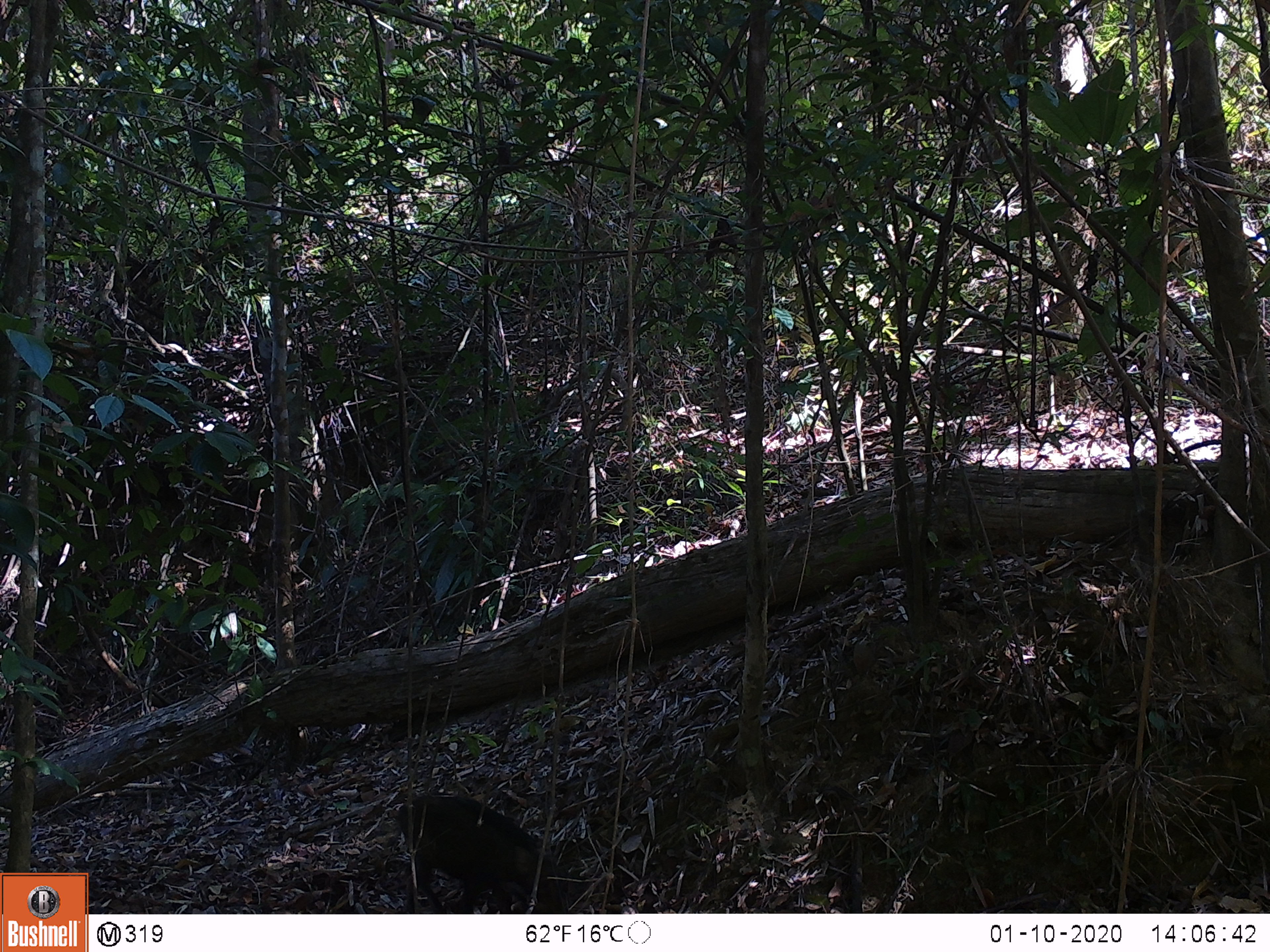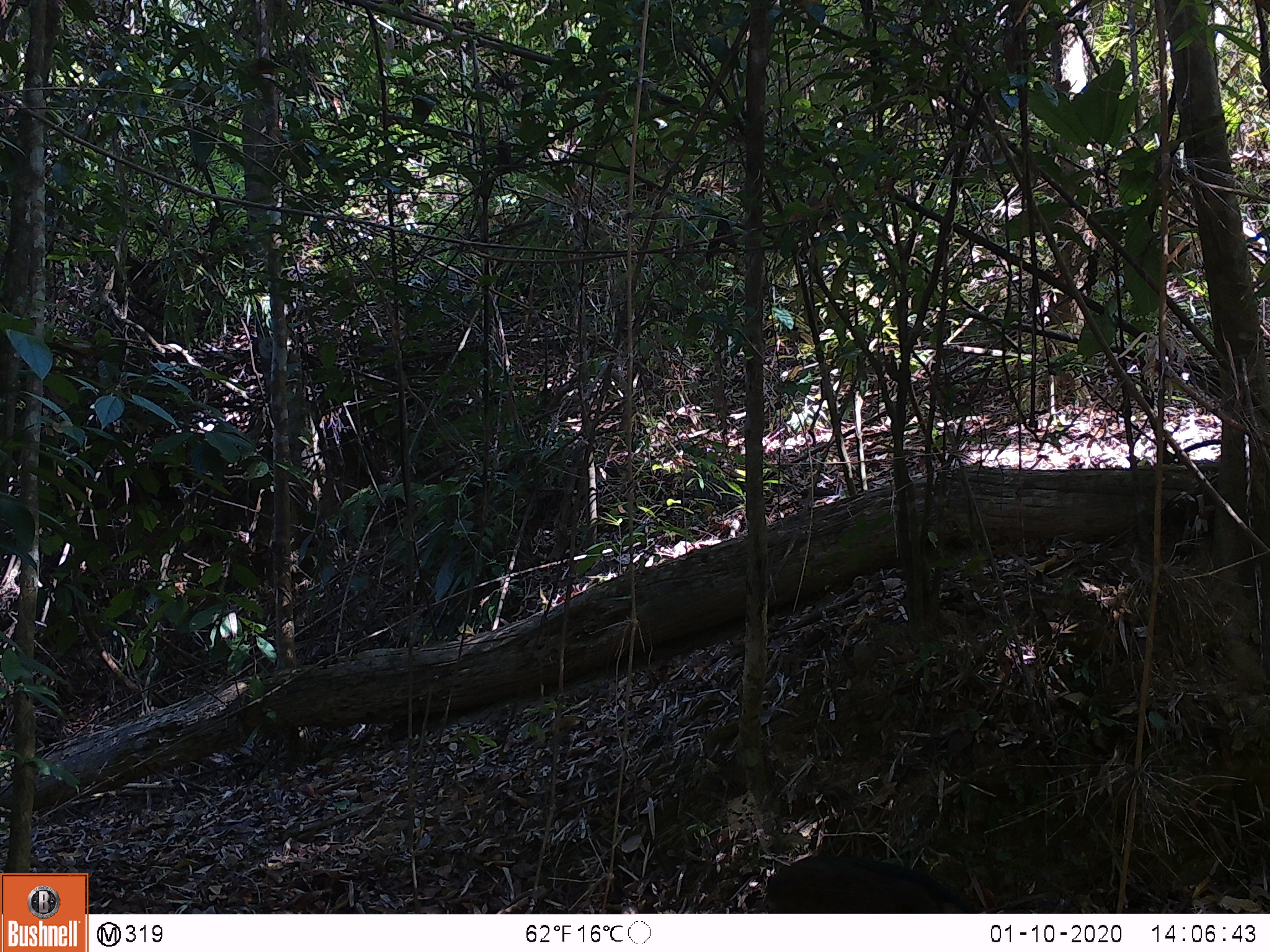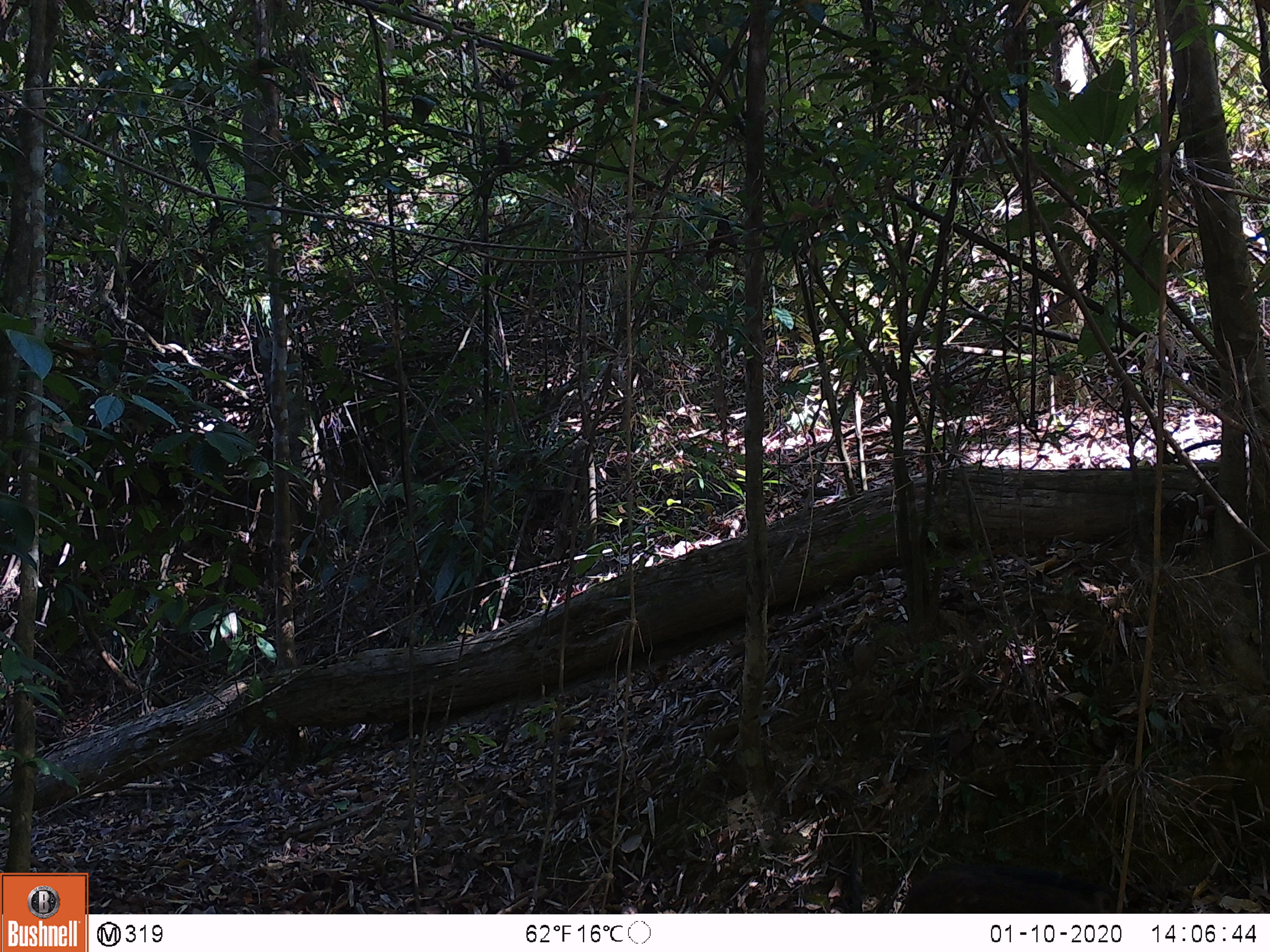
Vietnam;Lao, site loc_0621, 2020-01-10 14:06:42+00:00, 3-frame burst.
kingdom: Animalia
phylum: Chordata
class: Mammalia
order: Artiodactyla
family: Suidae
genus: Sus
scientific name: Sus scrofa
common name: eurasian wild pig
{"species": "eurasian wild pig (Sus scrofa)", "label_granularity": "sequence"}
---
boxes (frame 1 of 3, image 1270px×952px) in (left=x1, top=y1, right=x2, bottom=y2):
eurasian wild pig: (left=395, top=791, right=568, bottom=914)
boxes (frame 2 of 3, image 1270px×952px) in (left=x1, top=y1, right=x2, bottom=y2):
eurasian wild pig: (left=766, top=855, right=981, bottom=913)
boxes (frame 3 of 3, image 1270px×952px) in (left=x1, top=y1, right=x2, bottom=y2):
eurasian wild pig: (left=901, top=862, right=1135, bottom=913)